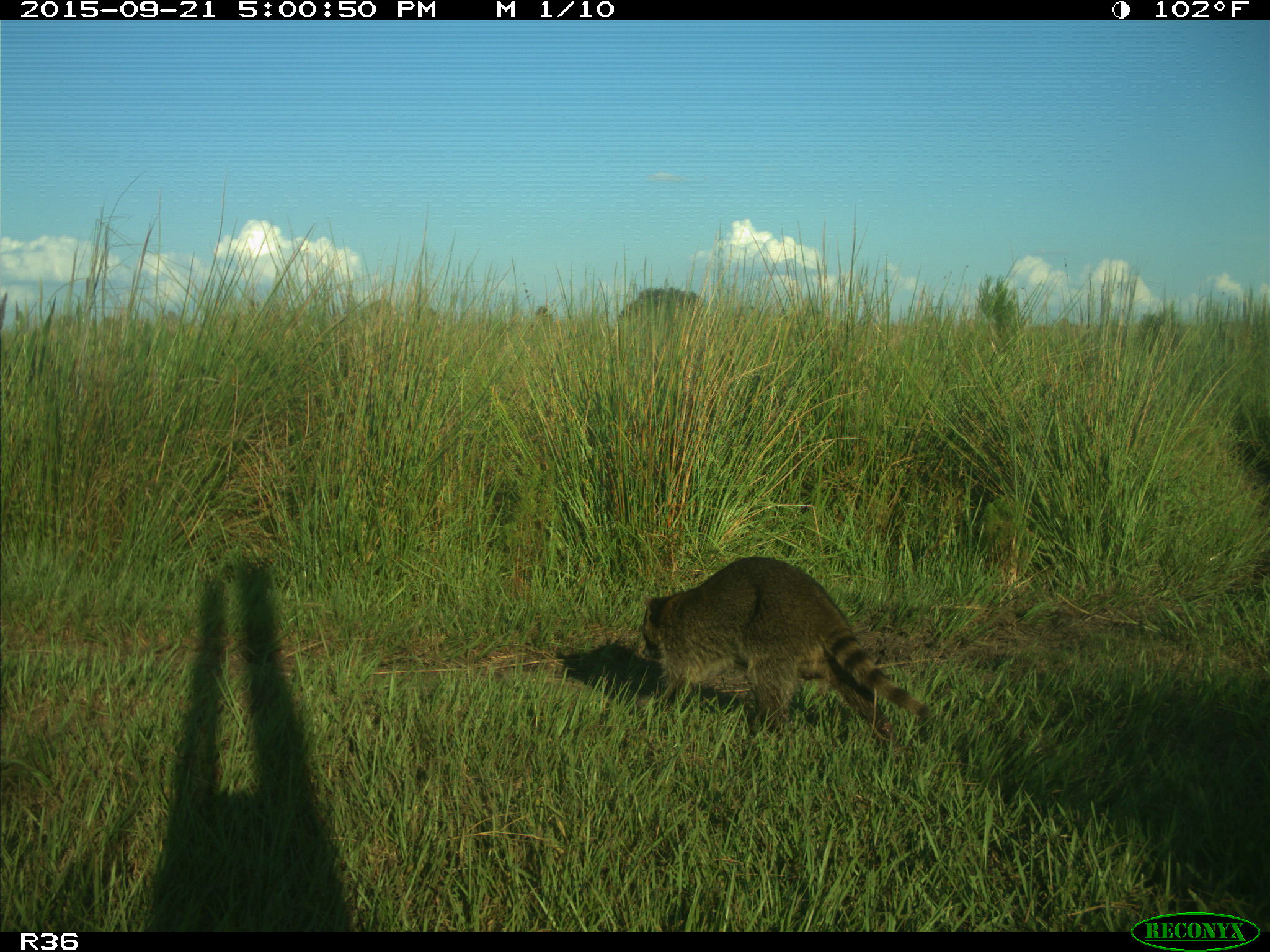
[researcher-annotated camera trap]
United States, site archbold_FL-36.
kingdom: Animalia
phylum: Chordata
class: Mammalia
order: Carnivora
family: Procyonidae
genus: Procyon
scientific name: Procyon lotor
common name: common raccoon